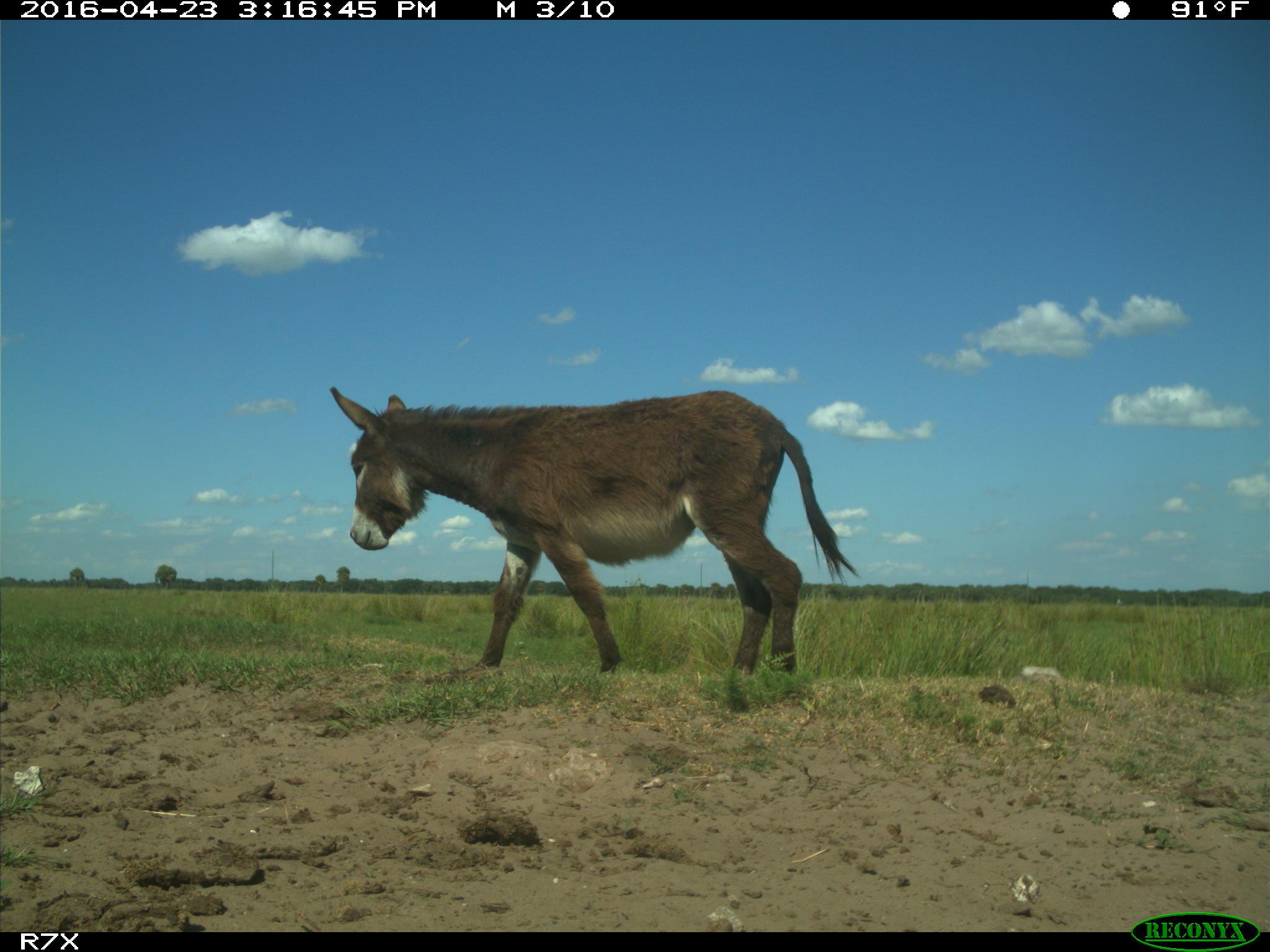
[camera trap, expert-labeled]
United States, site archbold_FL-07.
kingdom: Animalia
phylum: Chordata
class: Mammalia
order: Artiodactyla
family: Bovidae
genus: Bos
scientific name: Bos taurus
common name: domestic cow